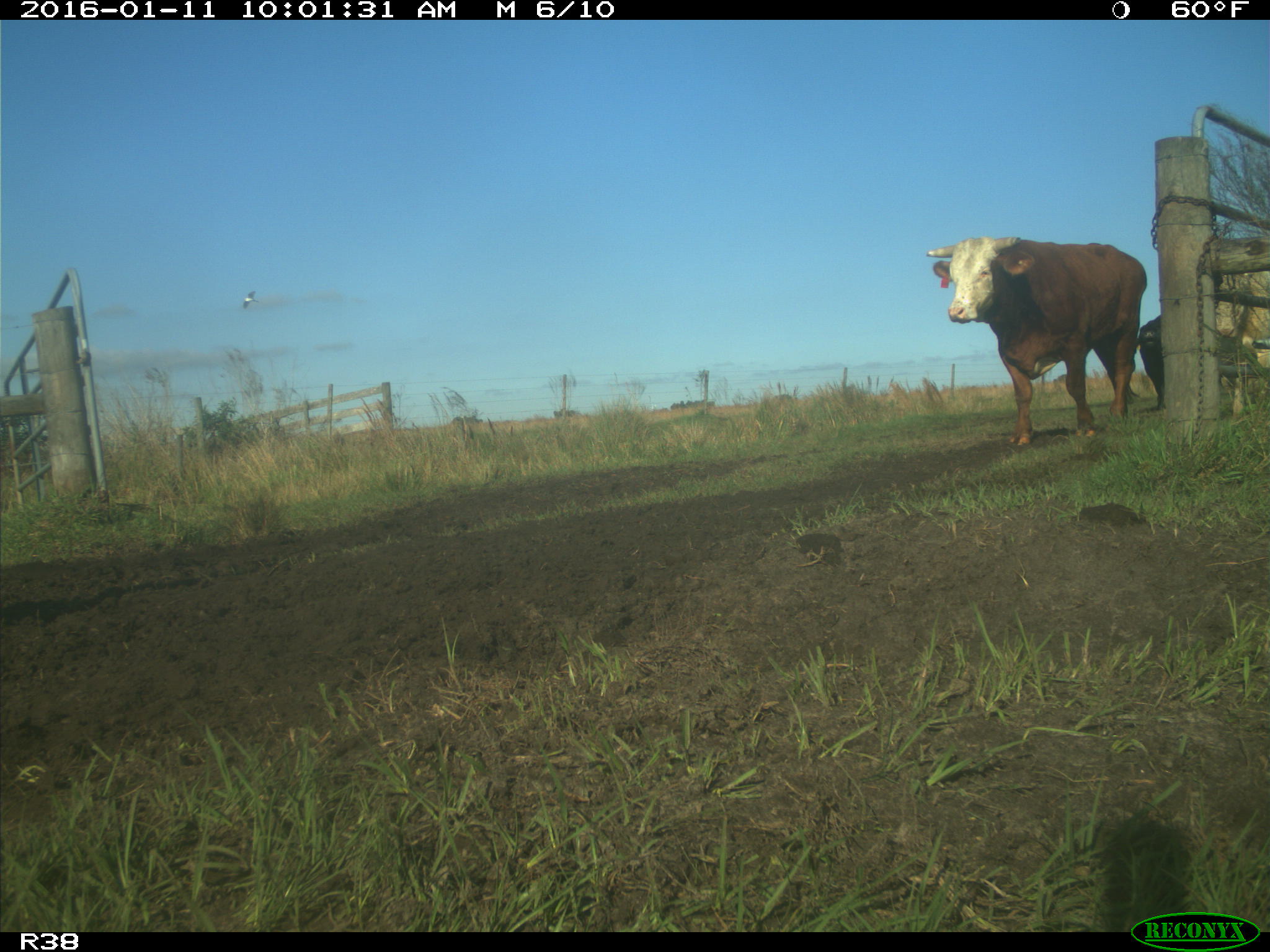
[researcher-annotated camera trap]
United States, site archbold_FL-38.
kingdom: Animalia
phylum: Chordata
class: Mammalia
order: Artiodactyla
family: Bovidae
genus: Bos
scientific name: Bos taurus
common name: domestic cow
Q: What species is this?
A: Bos taurus (domestic cow).